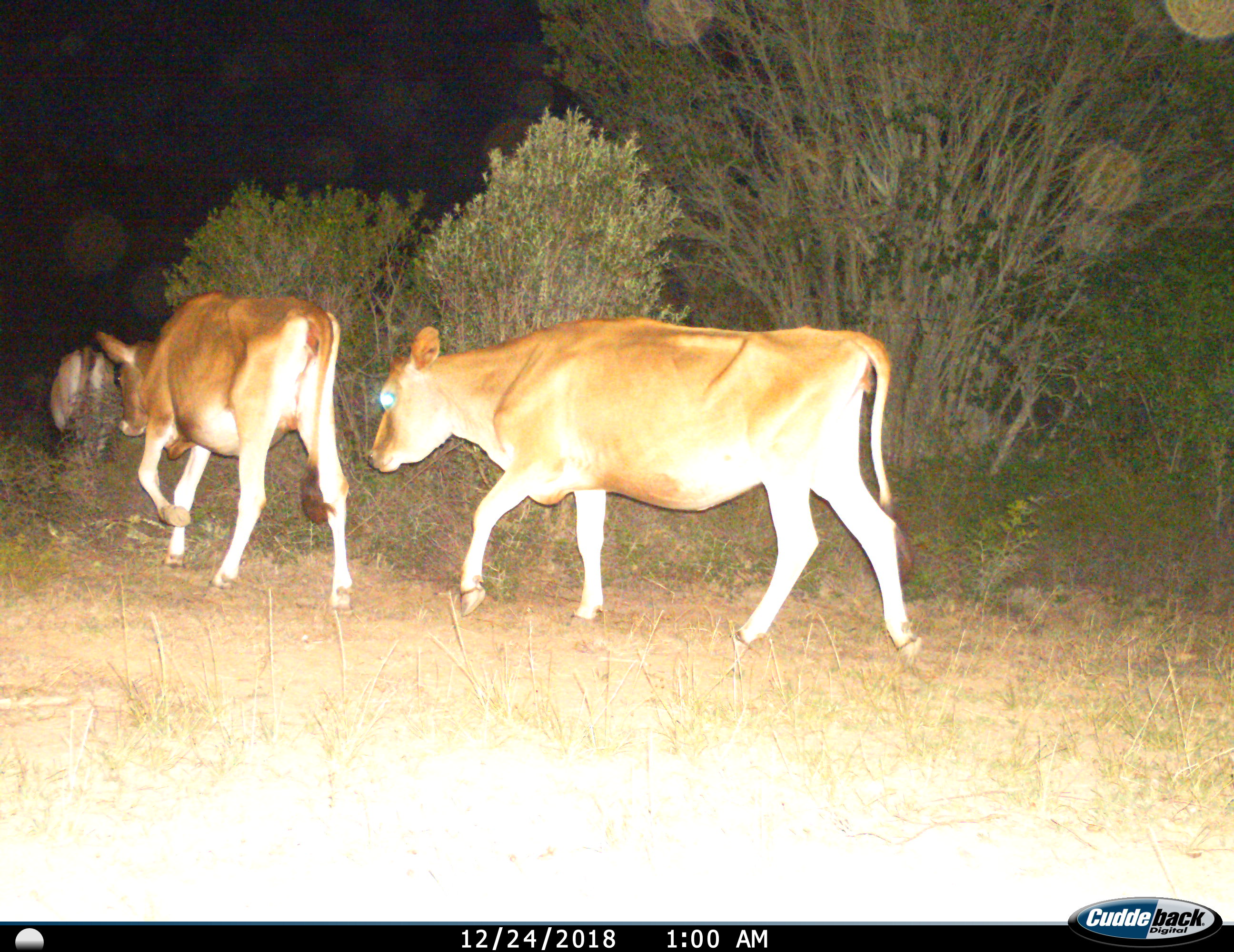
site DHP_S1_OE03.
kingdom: Animalia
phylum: Chordata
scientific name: Vertebrata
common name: domestic animal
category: domesticanimal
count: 3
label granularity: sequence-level